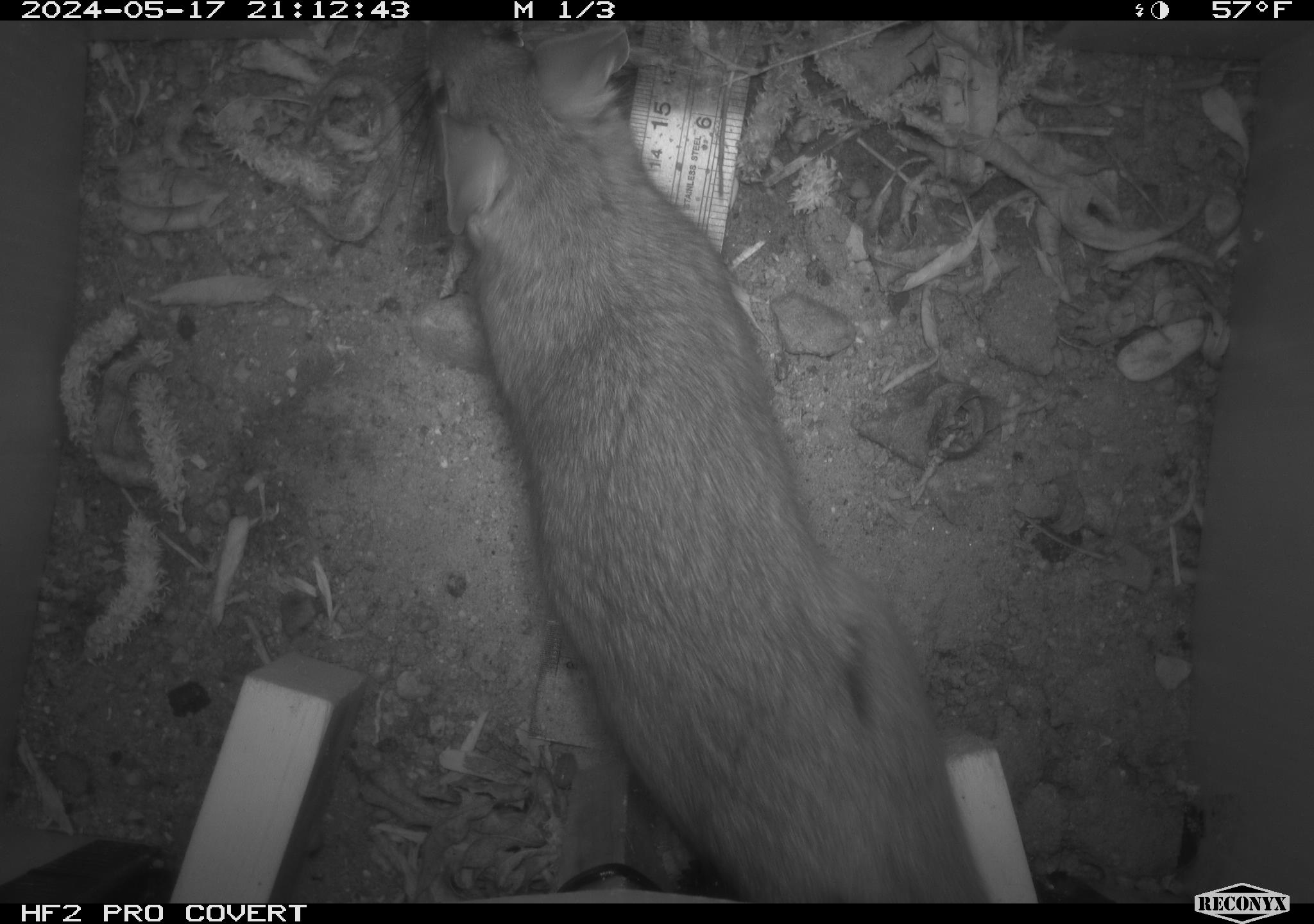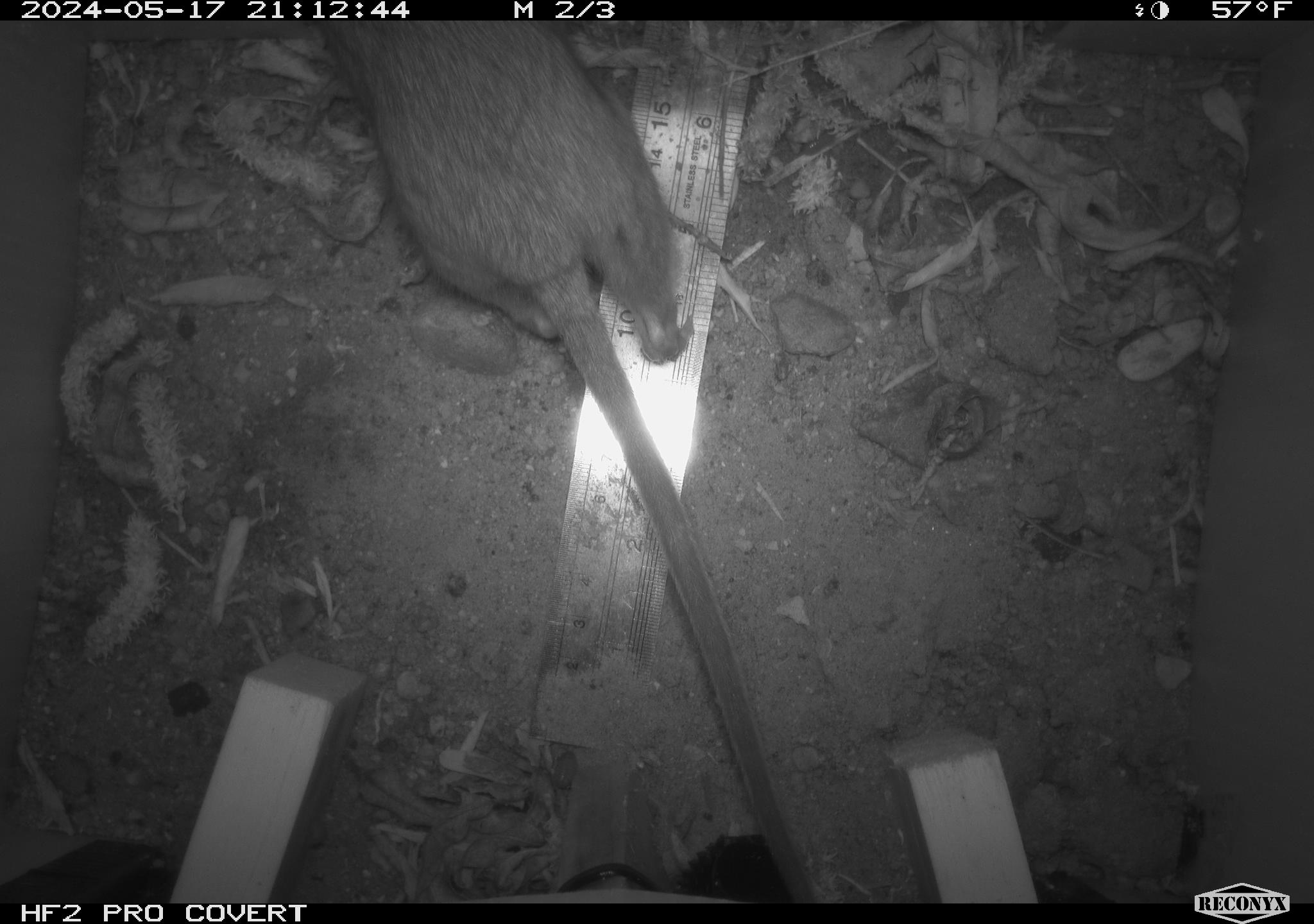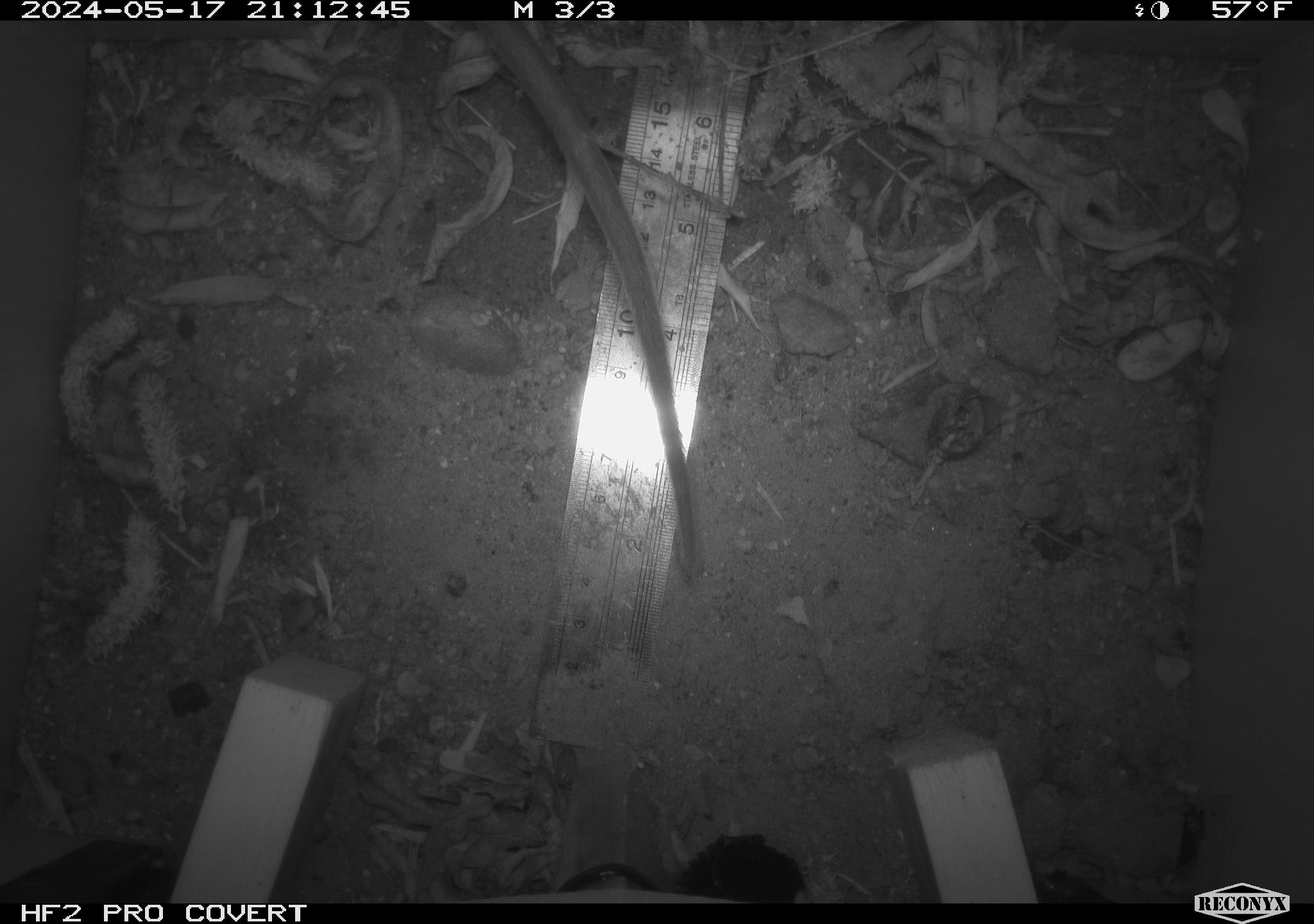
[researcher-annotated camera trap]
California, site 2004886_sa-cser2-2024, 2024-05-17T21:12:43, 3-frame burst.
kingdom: Animalia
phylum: Chordata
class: Mammalia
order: Rodentia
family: Muridae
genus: Rattus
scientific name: Rattus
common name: rat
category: rattus species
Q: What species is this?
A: Rattus species (rat) (Rattus).